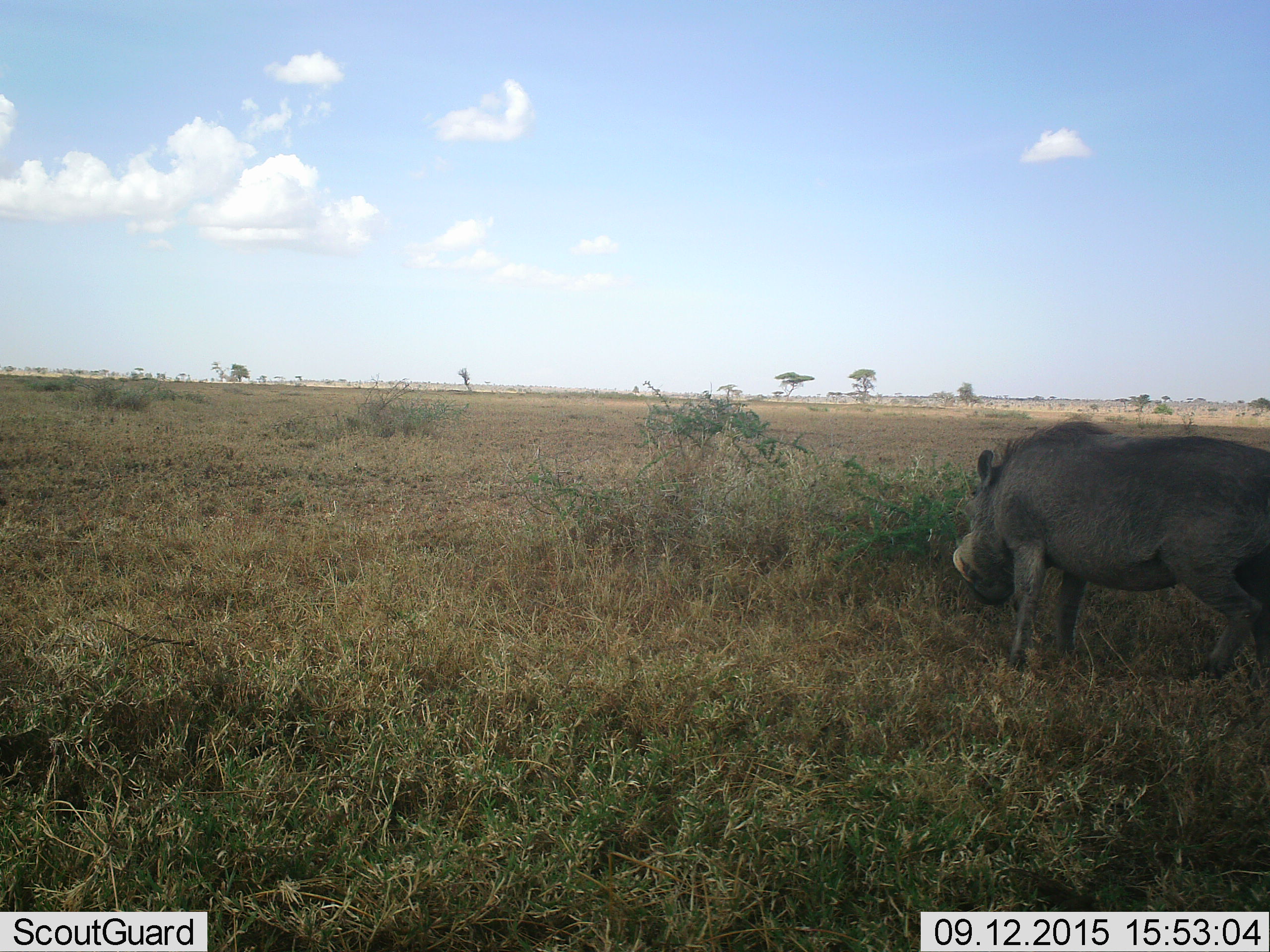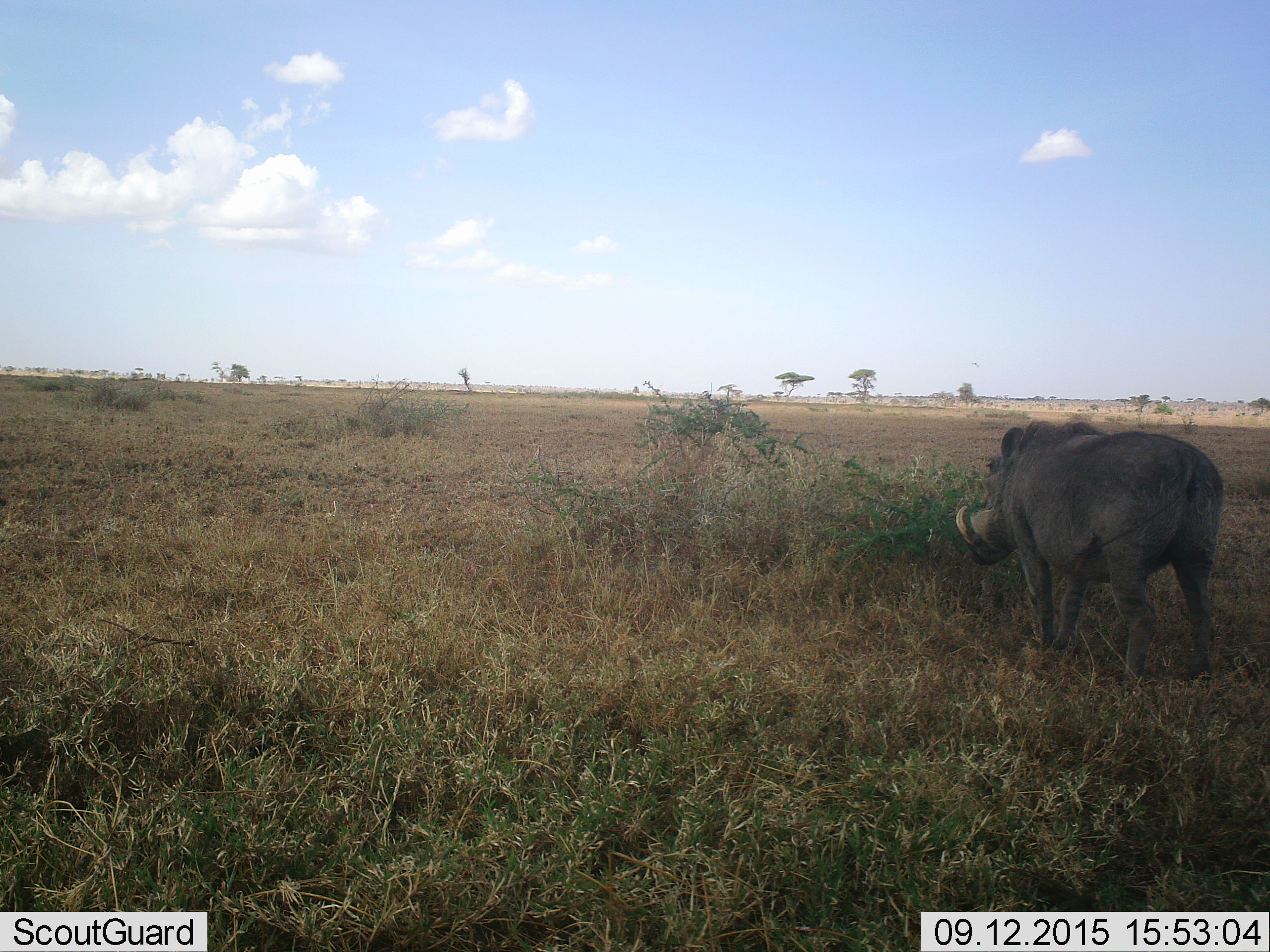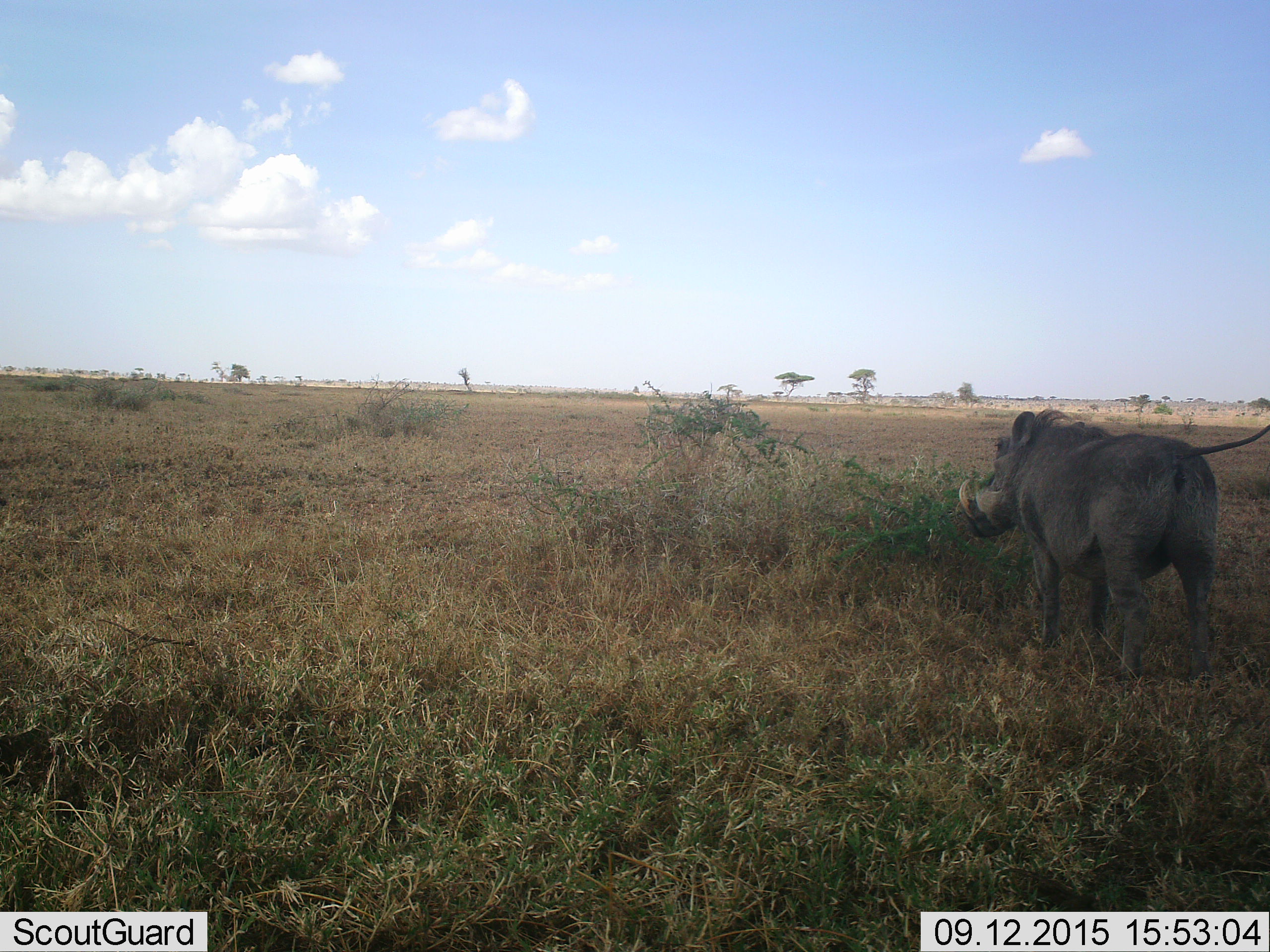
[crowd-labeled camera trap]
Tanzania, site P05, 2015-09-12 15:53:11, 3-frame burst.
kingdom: Animalia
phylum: Chordata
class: Mammalia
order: Artiodactyla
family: Suidae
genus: Phacochoerus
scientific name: Phacochoerus africanus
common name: warthog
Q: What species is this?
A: Warthog (Phacochoerus africanus).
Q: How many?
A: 1.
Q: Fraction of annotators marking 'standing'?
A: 40%.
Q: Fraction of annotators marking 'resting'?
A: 0%.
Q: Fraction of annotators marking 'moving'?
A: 60%.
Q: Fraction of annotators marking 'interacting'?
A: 0%.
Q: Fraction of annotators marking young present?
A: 0%.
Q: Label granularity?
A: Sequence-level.